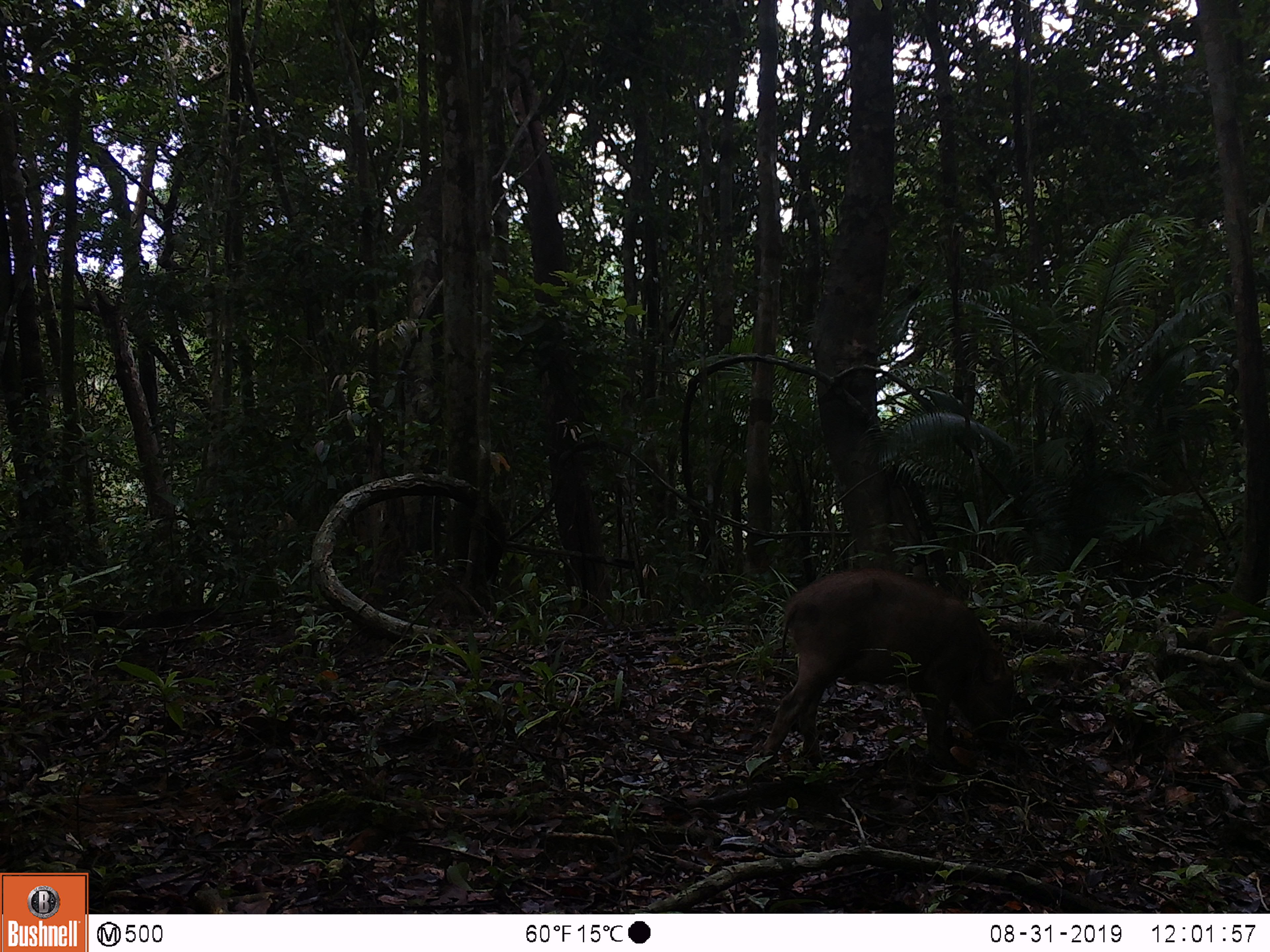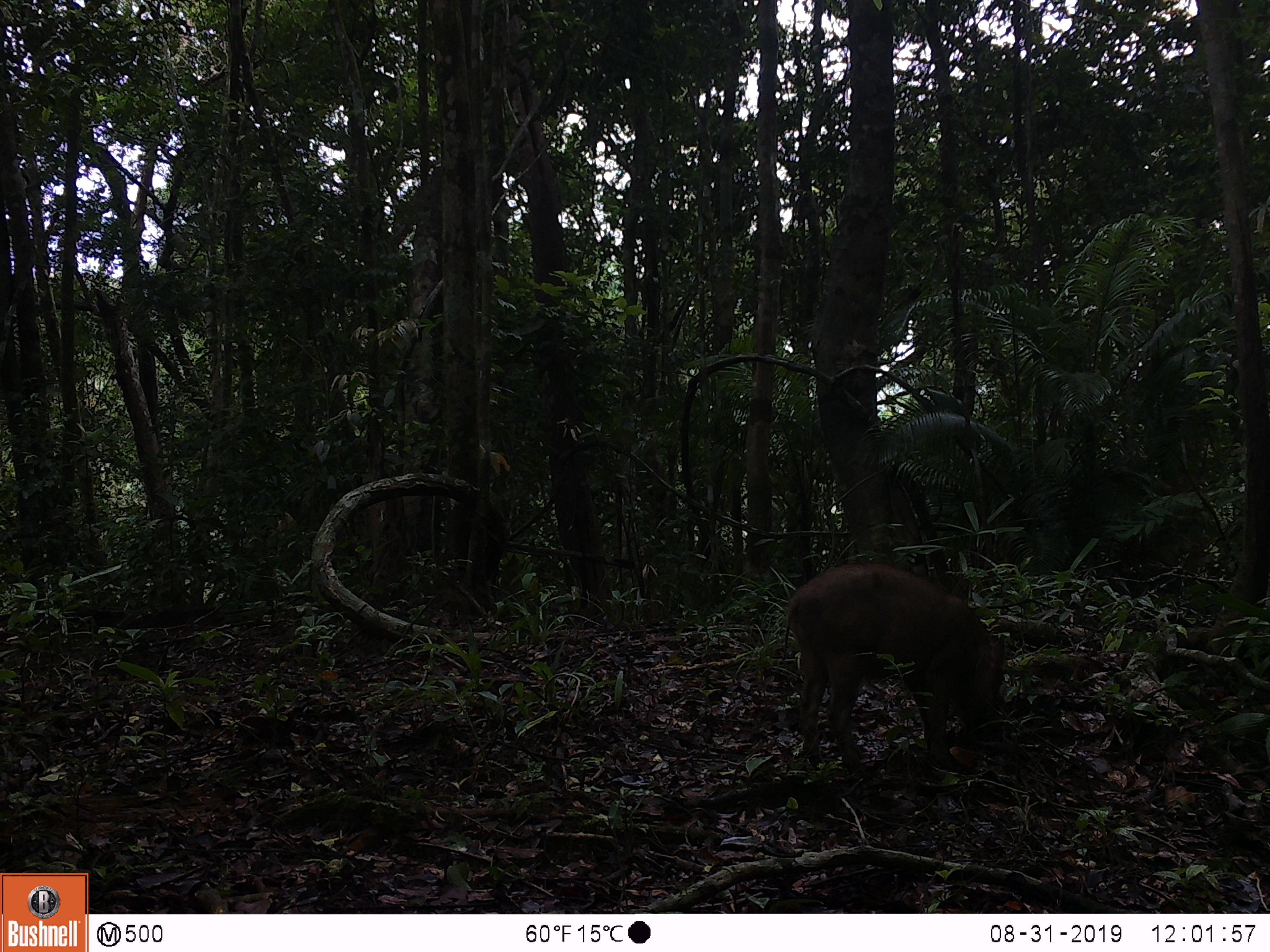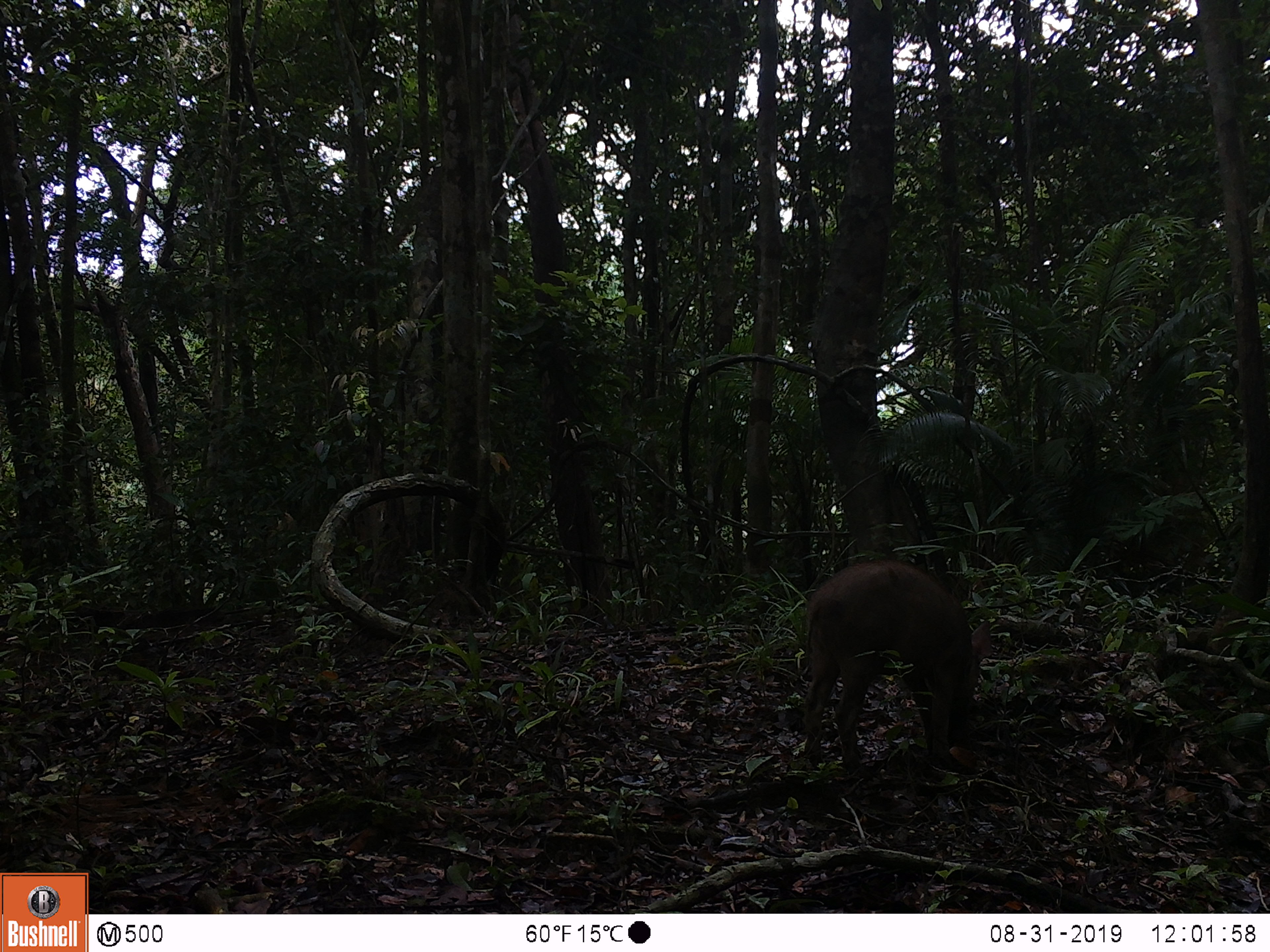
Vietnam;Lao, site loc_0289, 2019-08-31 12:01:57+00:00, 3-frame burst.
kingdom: Animalia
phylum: Chordata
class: Mammalia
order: Artiodactyla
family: Suidae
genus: Sus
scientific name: Sus scrofa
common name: eurasian wild pig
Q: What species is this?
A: Eurasian wild pig (Sus scrofa).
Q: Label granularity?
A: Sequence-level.